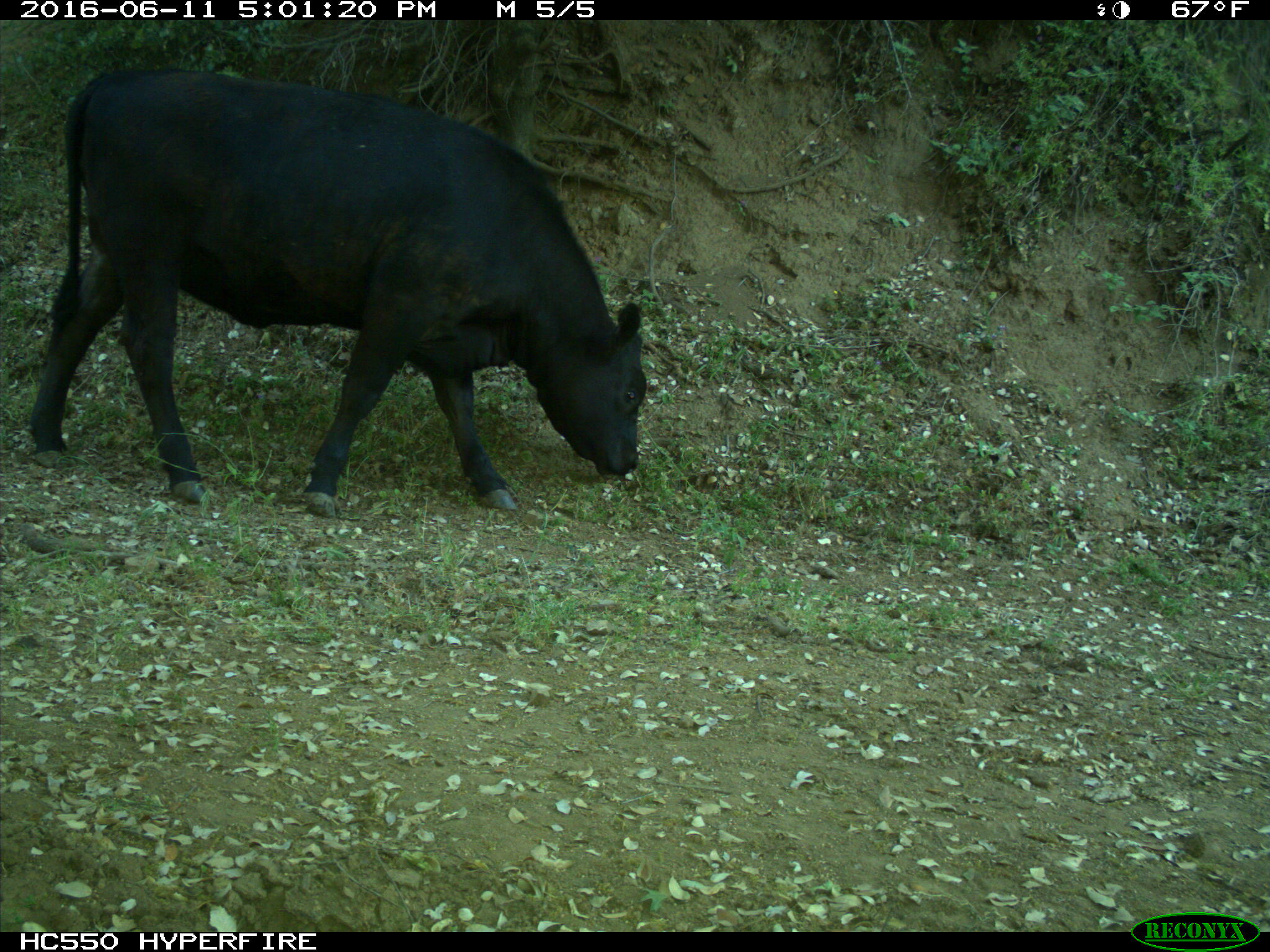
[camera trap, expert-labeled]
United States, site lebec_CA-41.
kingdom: Animalia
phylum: Chordata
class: Mammalia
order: Artiodactyla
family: Bovidae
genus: Bos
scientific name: Bos taurus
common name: domestic cow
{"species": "Bos taurus (domestic cow)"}